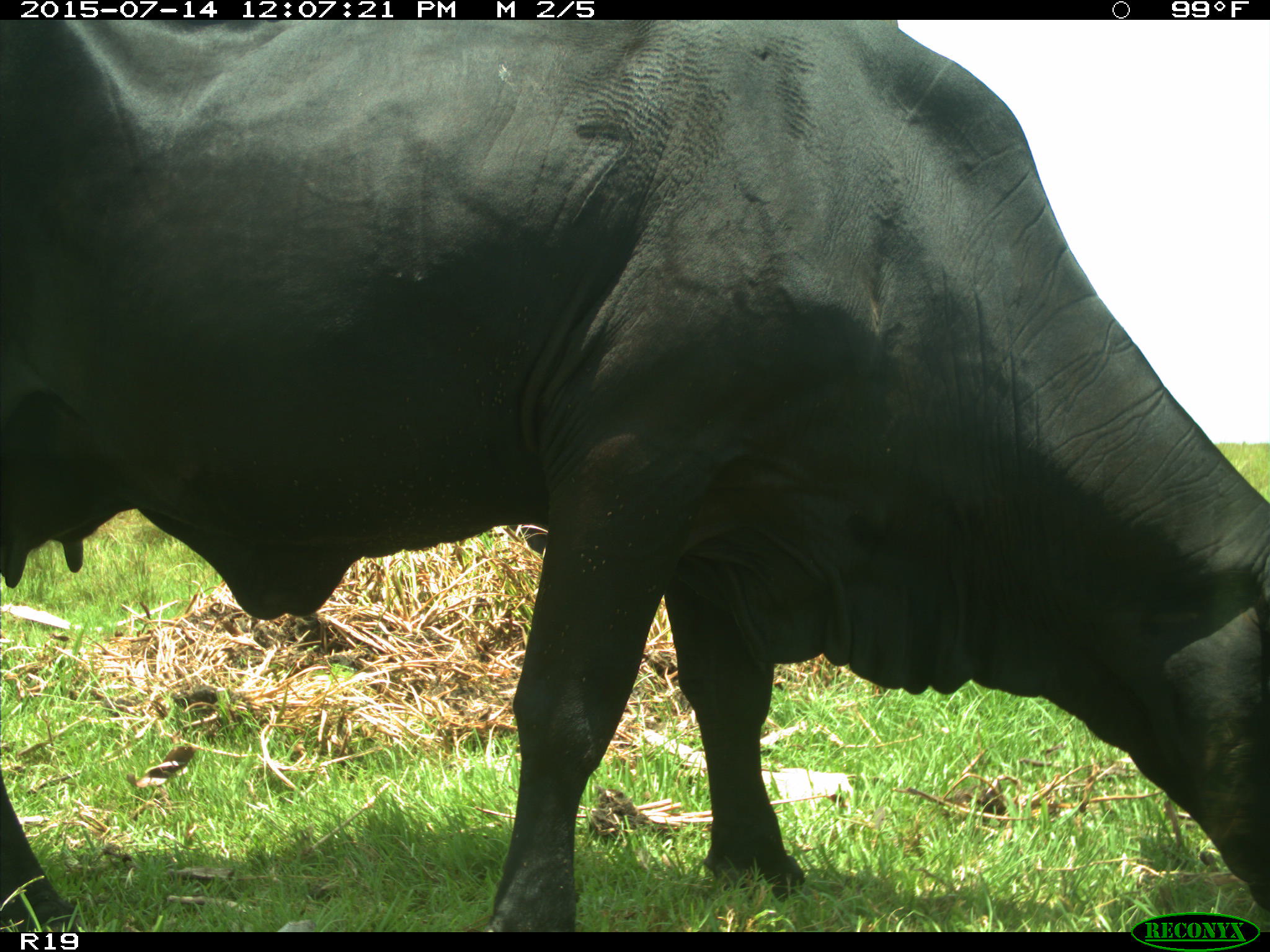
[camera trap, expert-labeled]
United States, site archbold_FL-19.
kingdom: Animalia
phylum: Chordata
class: Mammalia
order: Artiodactyla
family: Bovidae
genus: Bos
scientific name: Bos taurus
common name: domestic cow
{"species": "Bos taurus (domestic cow)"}